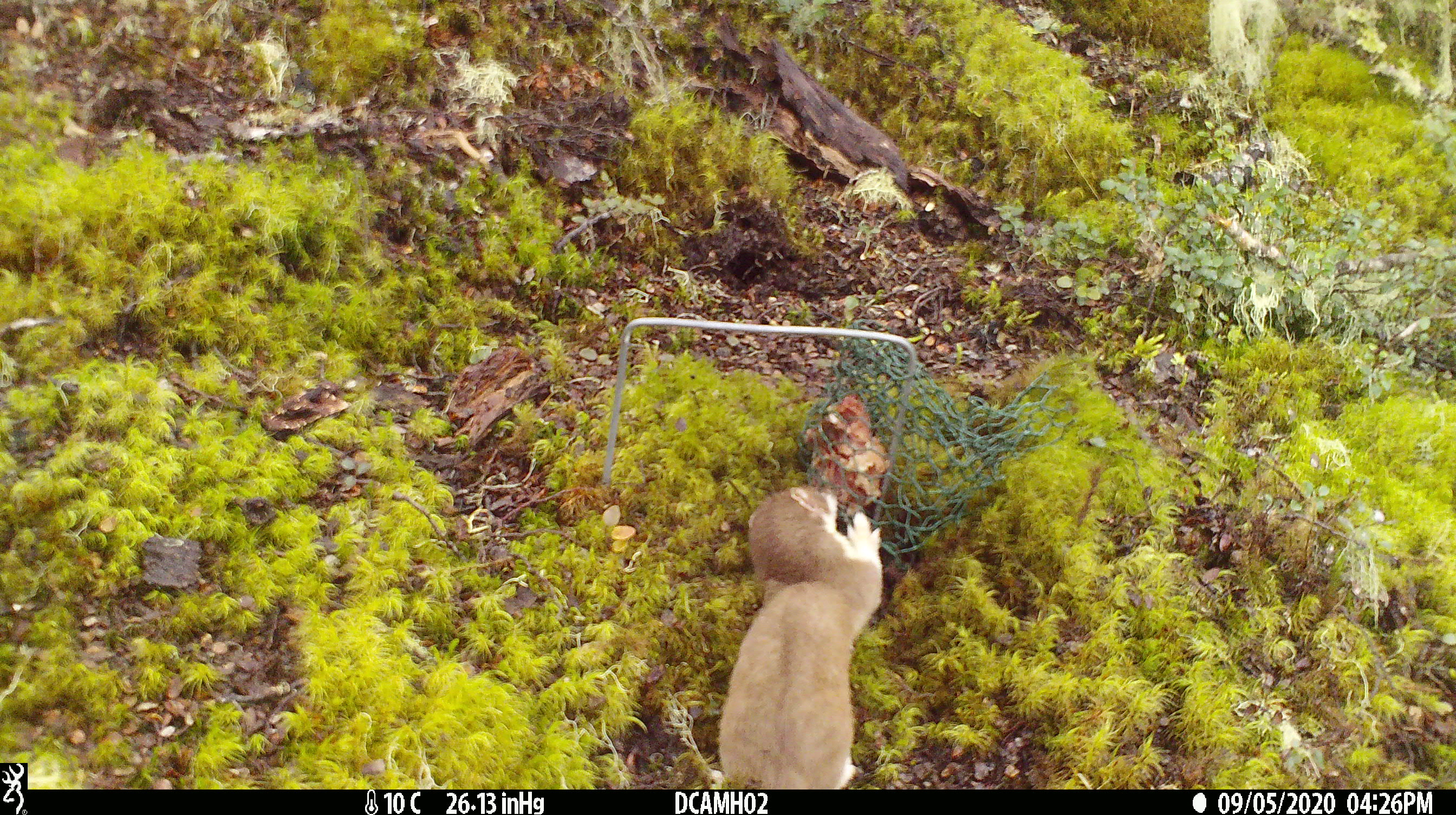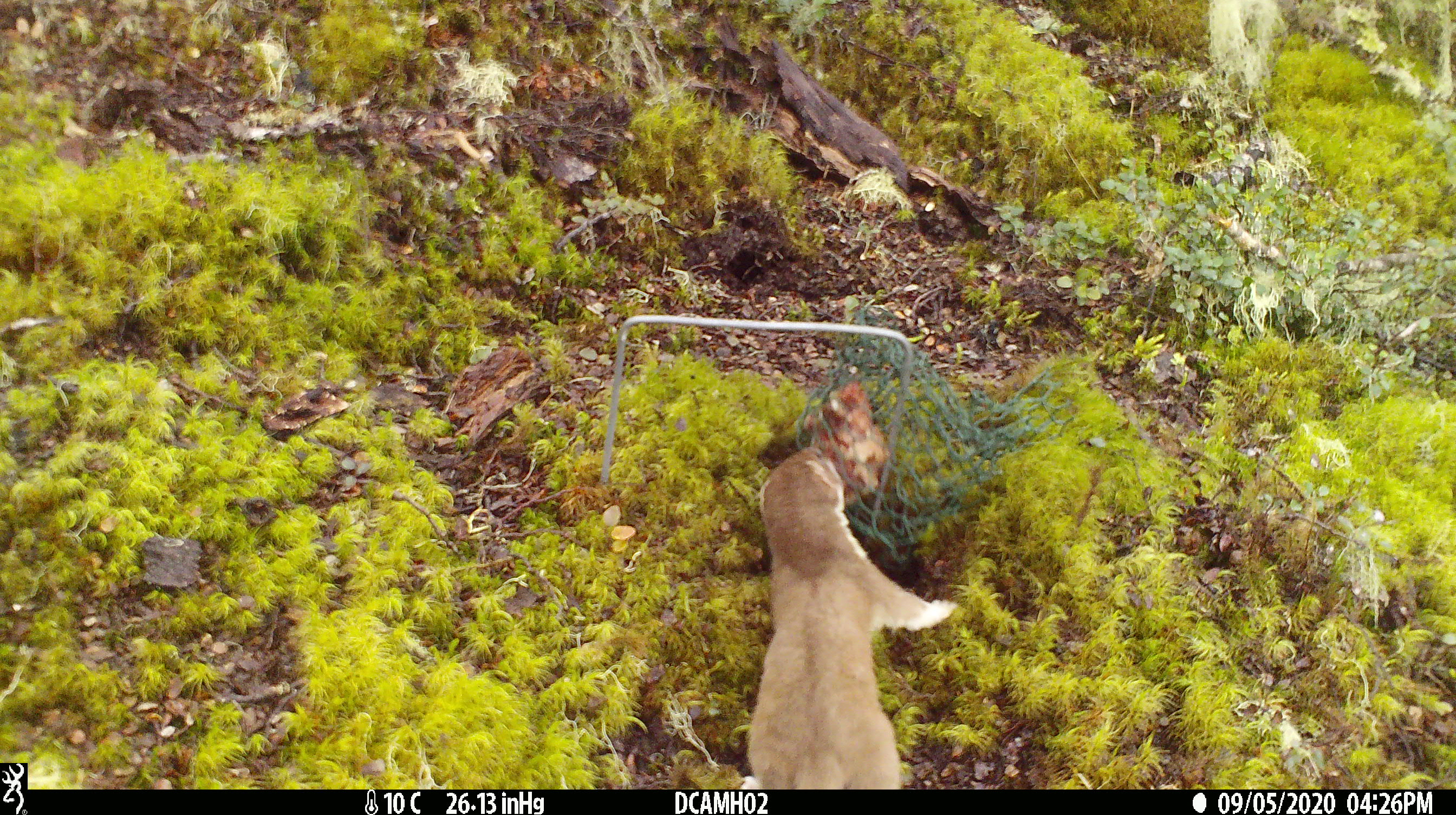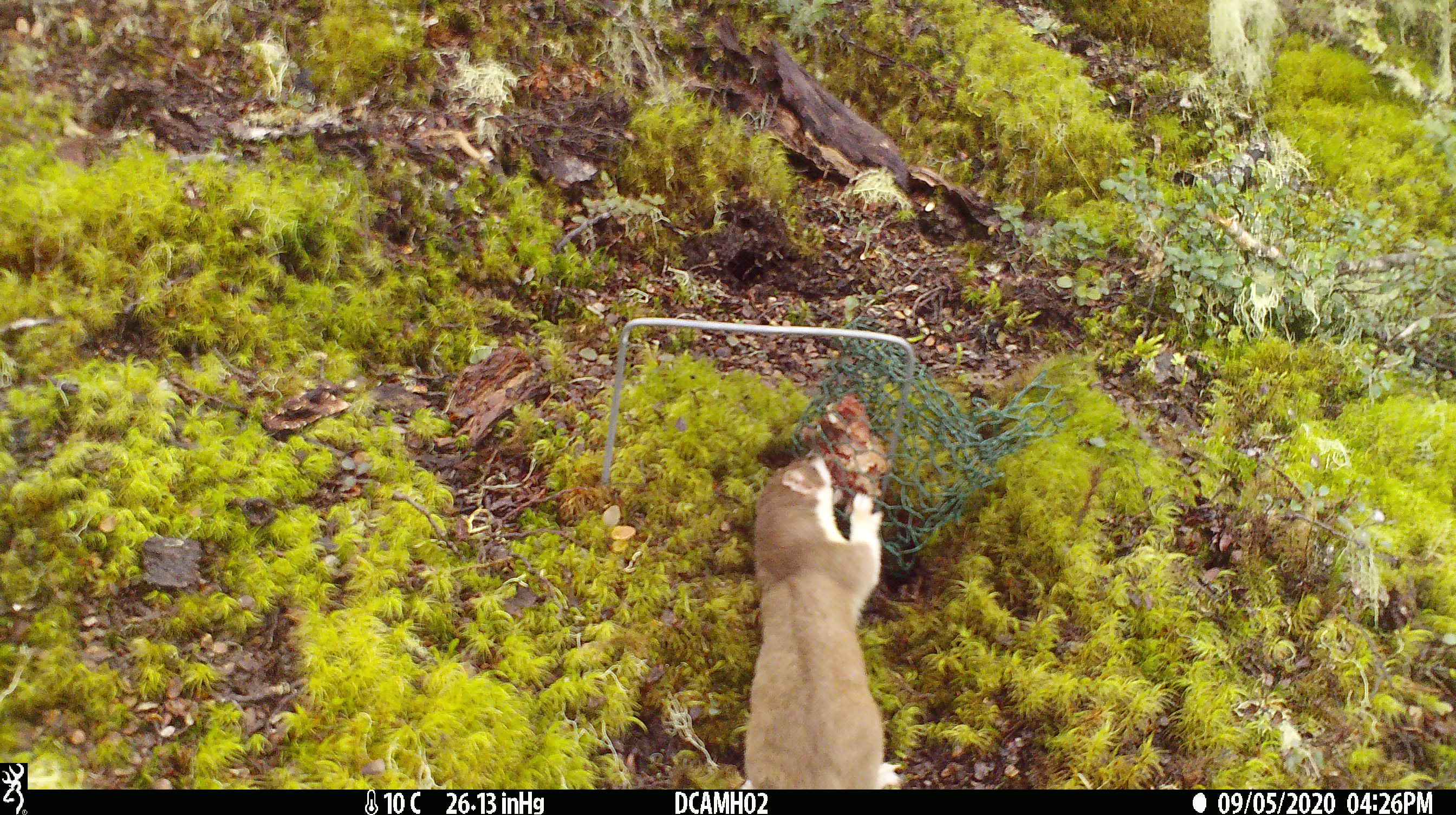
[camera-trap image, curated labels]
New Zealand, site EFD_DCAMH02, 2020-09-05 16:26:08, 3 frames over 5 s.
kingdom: Animalia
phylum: Chordata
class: Mammalia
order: Carnivora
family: Mustelidae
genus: Mustela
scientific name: Mustela erminea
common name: stoat